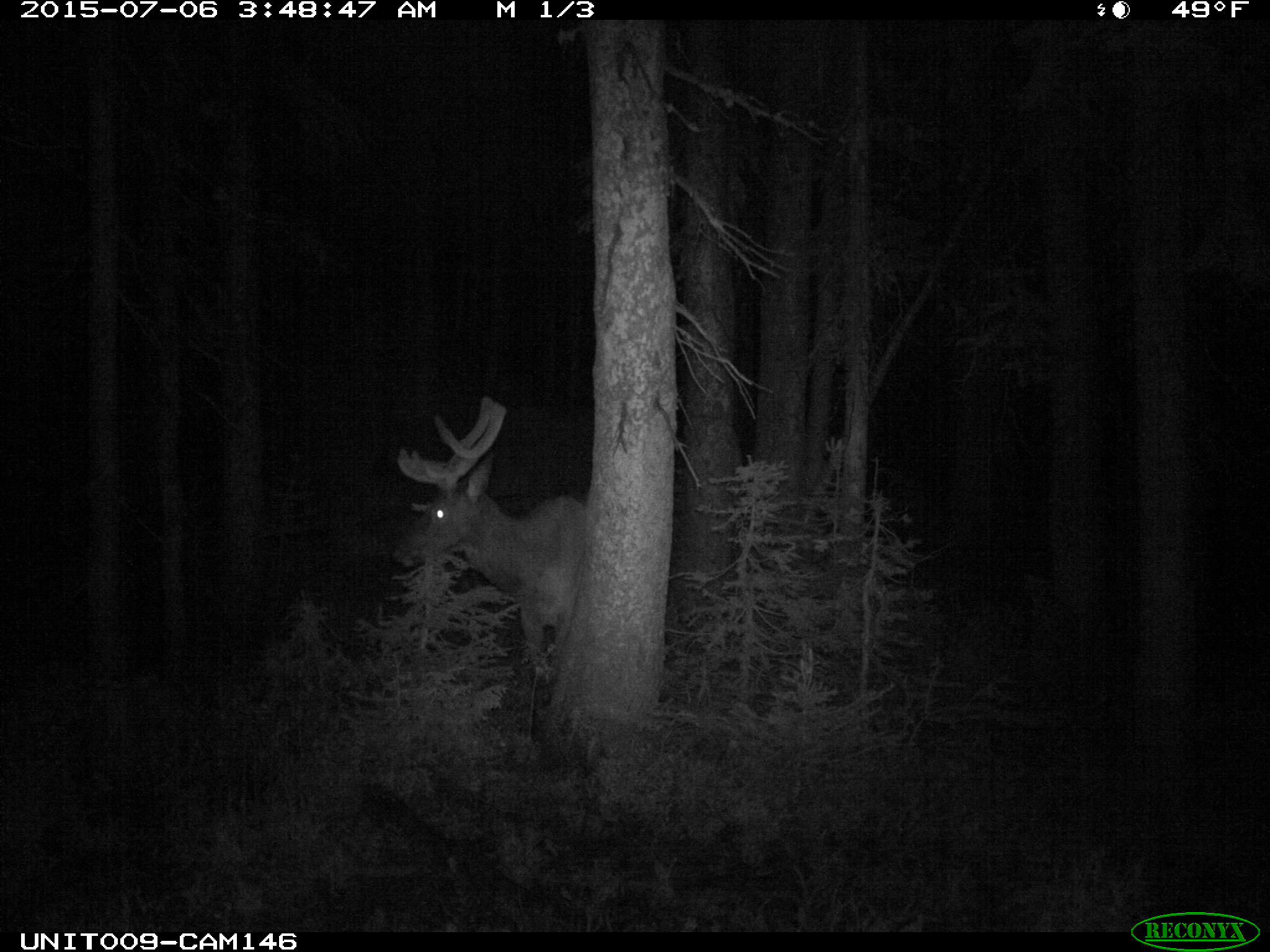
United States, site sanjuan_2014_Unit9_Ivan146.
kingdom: Animalia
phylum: Chordata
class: Mammalia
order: Artiodactyla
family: Cervidae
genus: Cervus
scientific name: Cervus elaphus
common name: red deer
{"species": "Cervus elaphus (red deer)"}